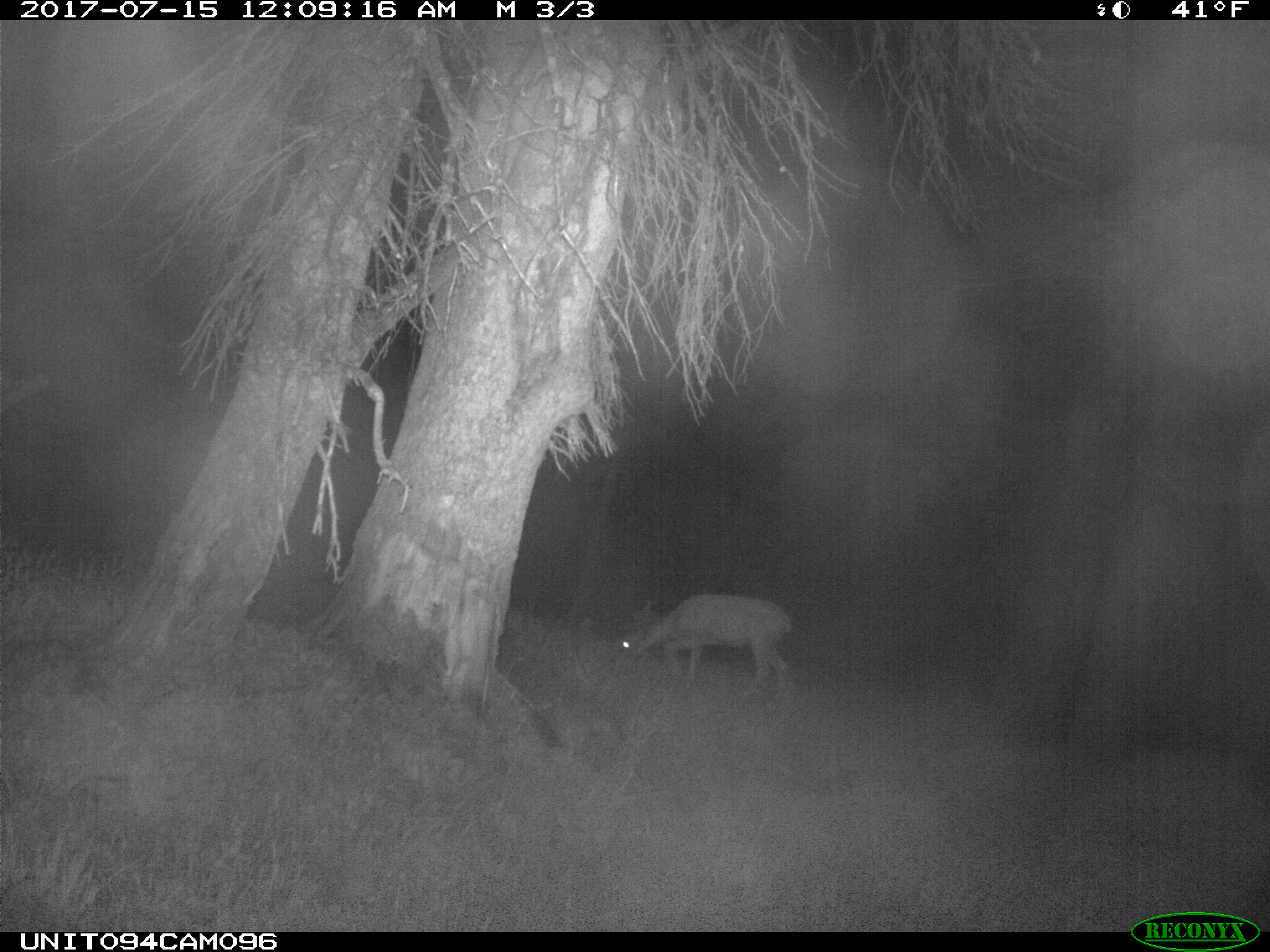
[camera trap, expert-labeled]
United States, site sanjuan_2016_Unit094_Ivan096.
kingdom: Animalia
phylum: Chordata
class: Mammalia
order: Artiodactyla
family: Cervidae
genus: Odocoileus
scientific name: Odocoileus hemionus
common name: mule deer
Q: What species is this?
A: Odocoileus hemionus (mule deer).